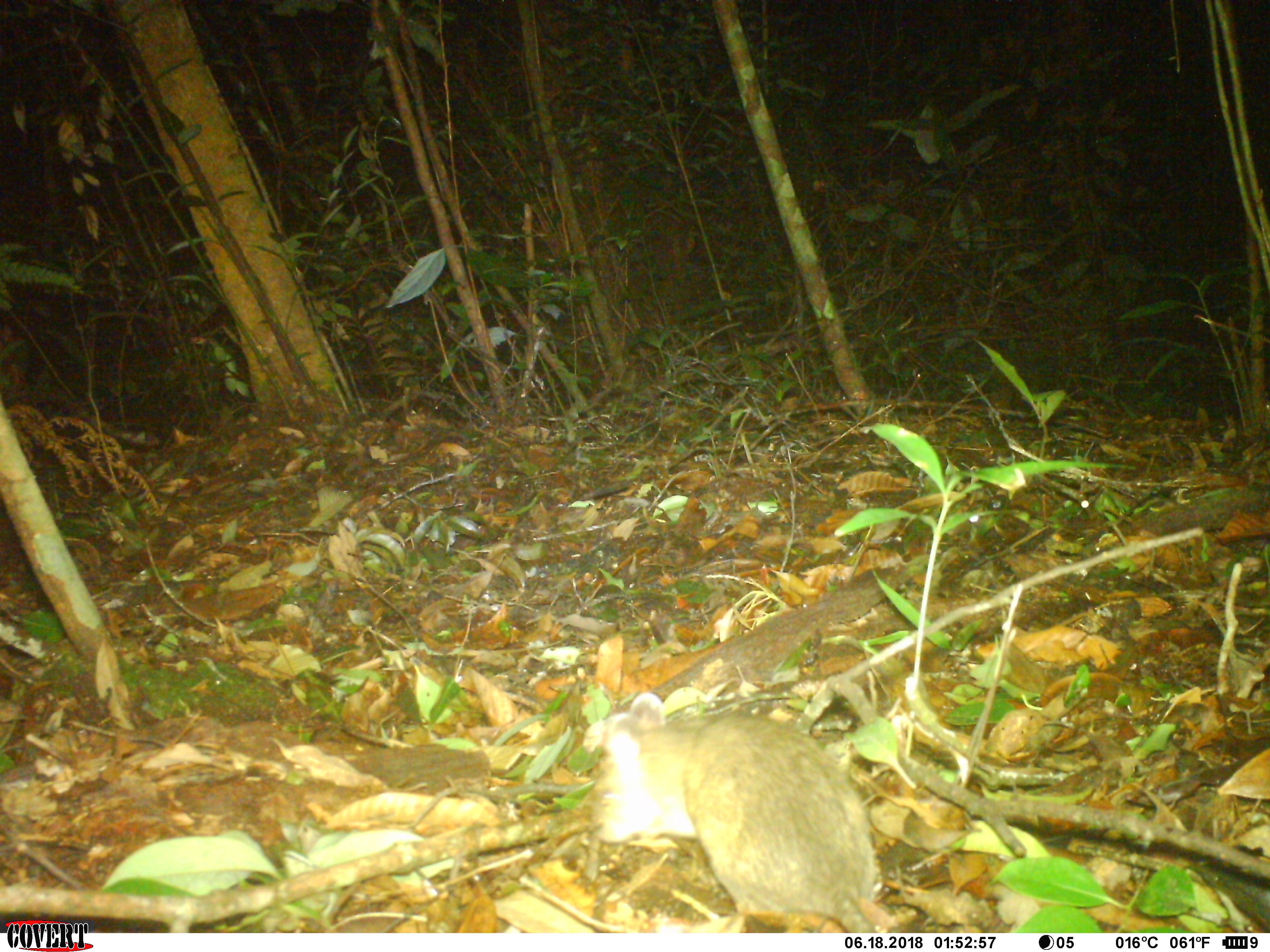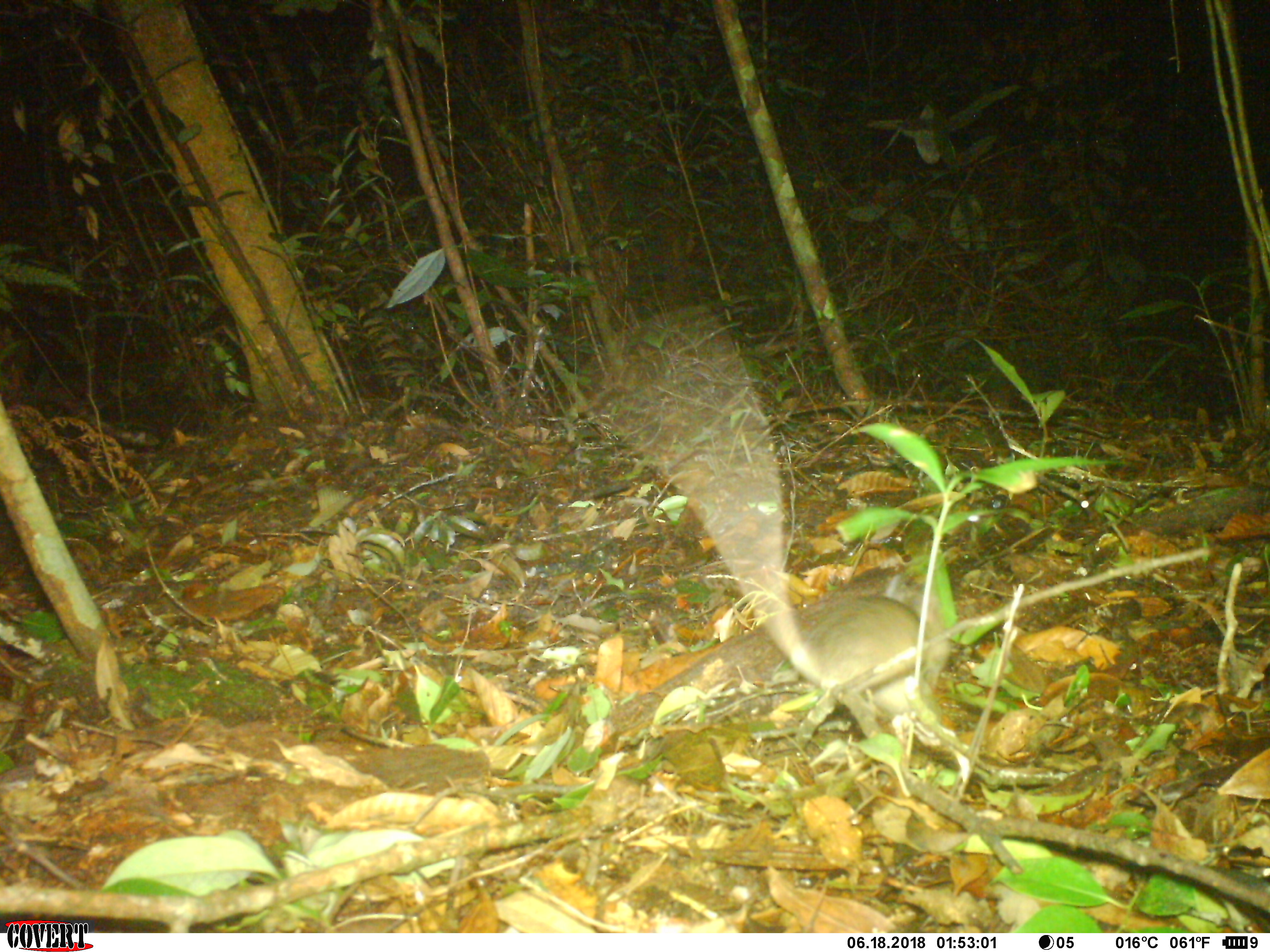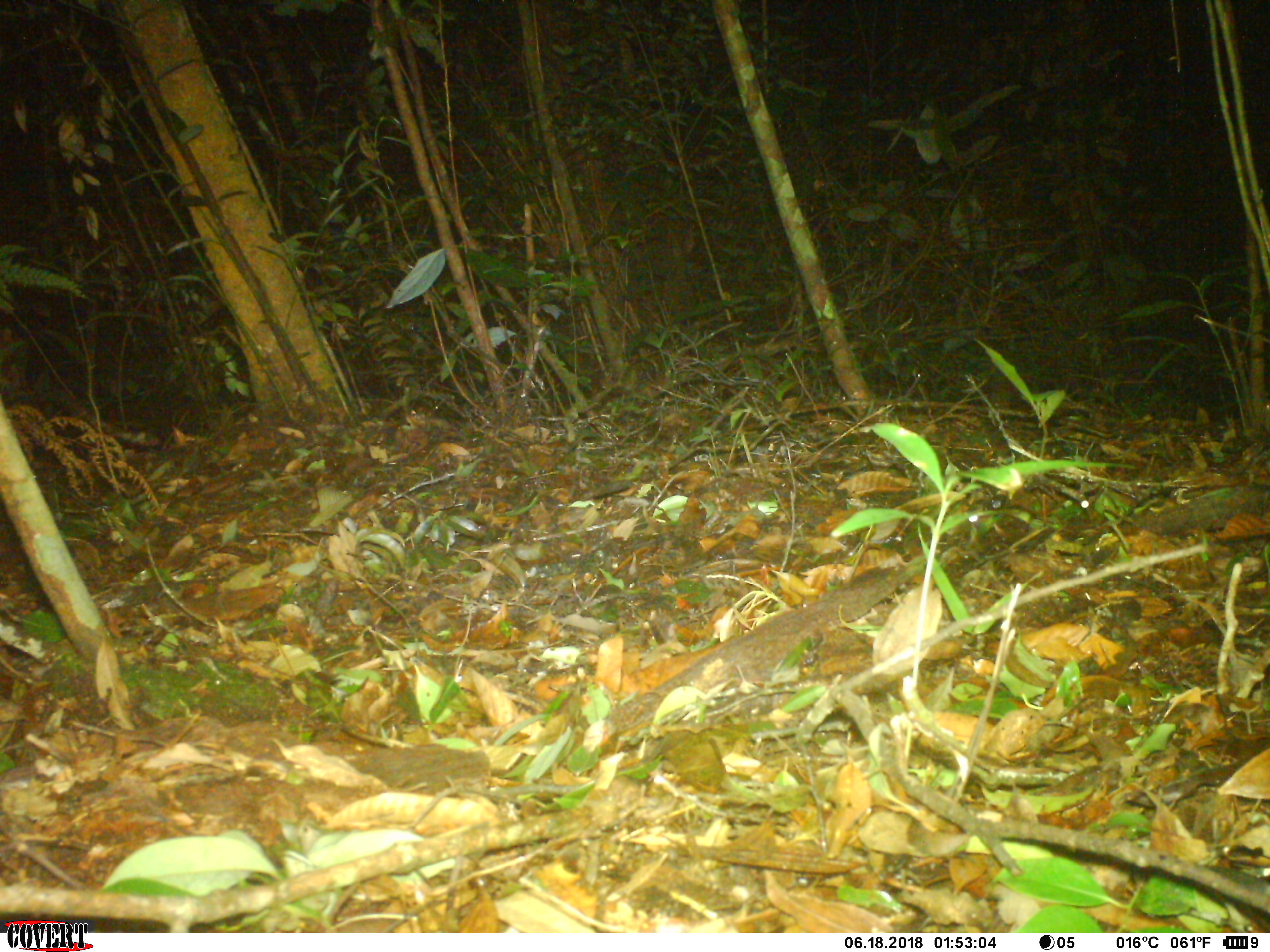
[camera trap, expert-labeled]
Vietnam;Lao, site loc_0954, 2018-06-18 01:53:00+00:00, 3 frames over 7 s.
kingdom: Animalia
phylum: Chordata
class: Mammalia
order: Rodentia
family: Muridae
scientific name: Muridae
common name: old-world mice and rats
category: unidentified murid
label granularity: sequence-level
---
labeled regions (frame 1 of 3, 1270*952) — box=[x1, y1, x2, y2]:
unidentified murid: box=[582, 691, 880, 933]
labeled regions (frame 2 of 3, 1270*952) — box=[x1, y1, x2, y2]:
unidentified murid: box=[800, 595, 972, 783]